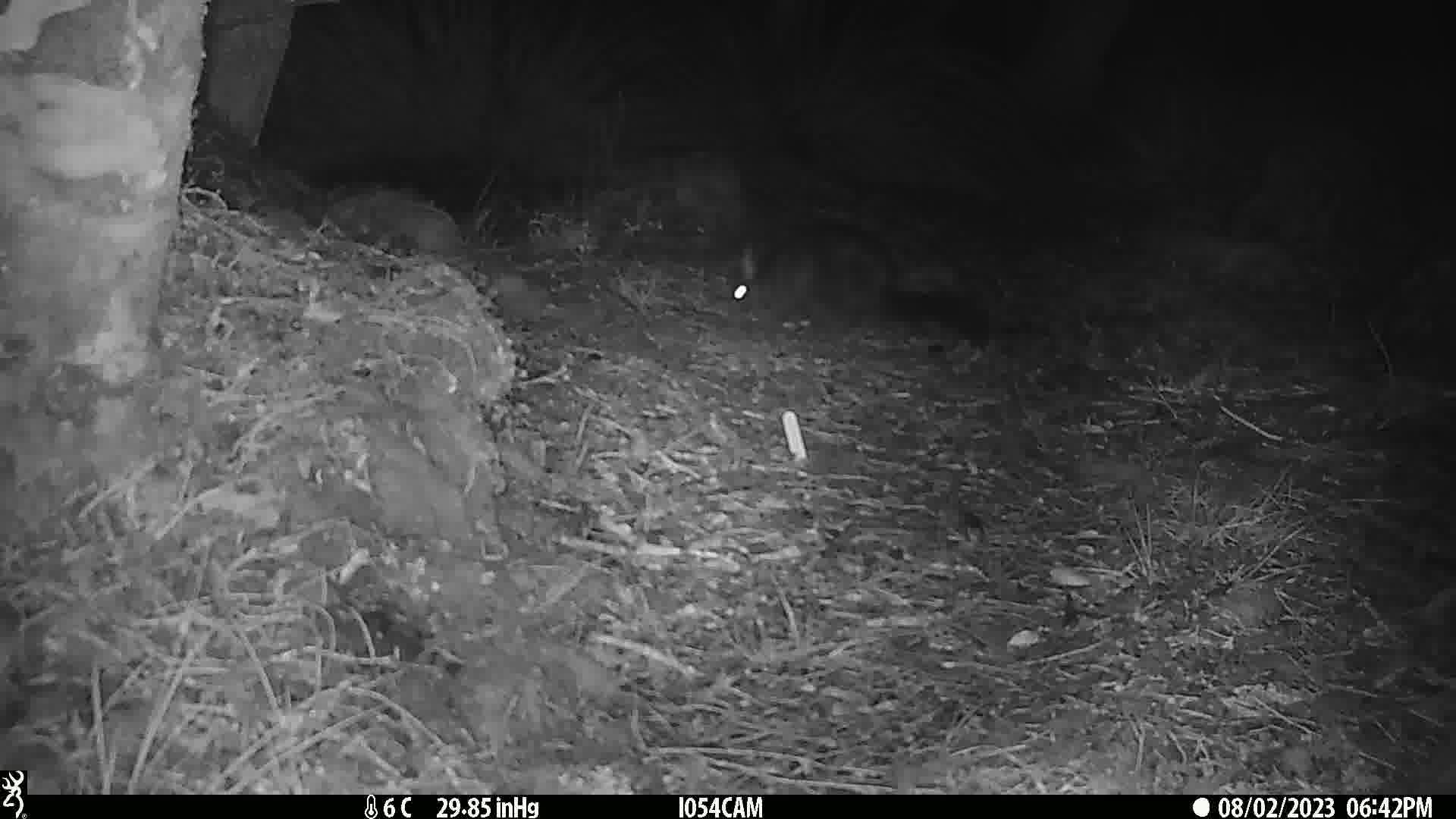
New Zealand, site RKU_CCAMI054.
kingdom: Animalia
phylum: Chordata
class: Mammalia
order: Diprotodontia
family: Phalangeridae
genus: Trichosurus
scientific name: Trichosurus vulpecula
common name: common brushtail possum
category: possum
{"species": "possum (common brushtail possum) (Trichosurus vulpecula)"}